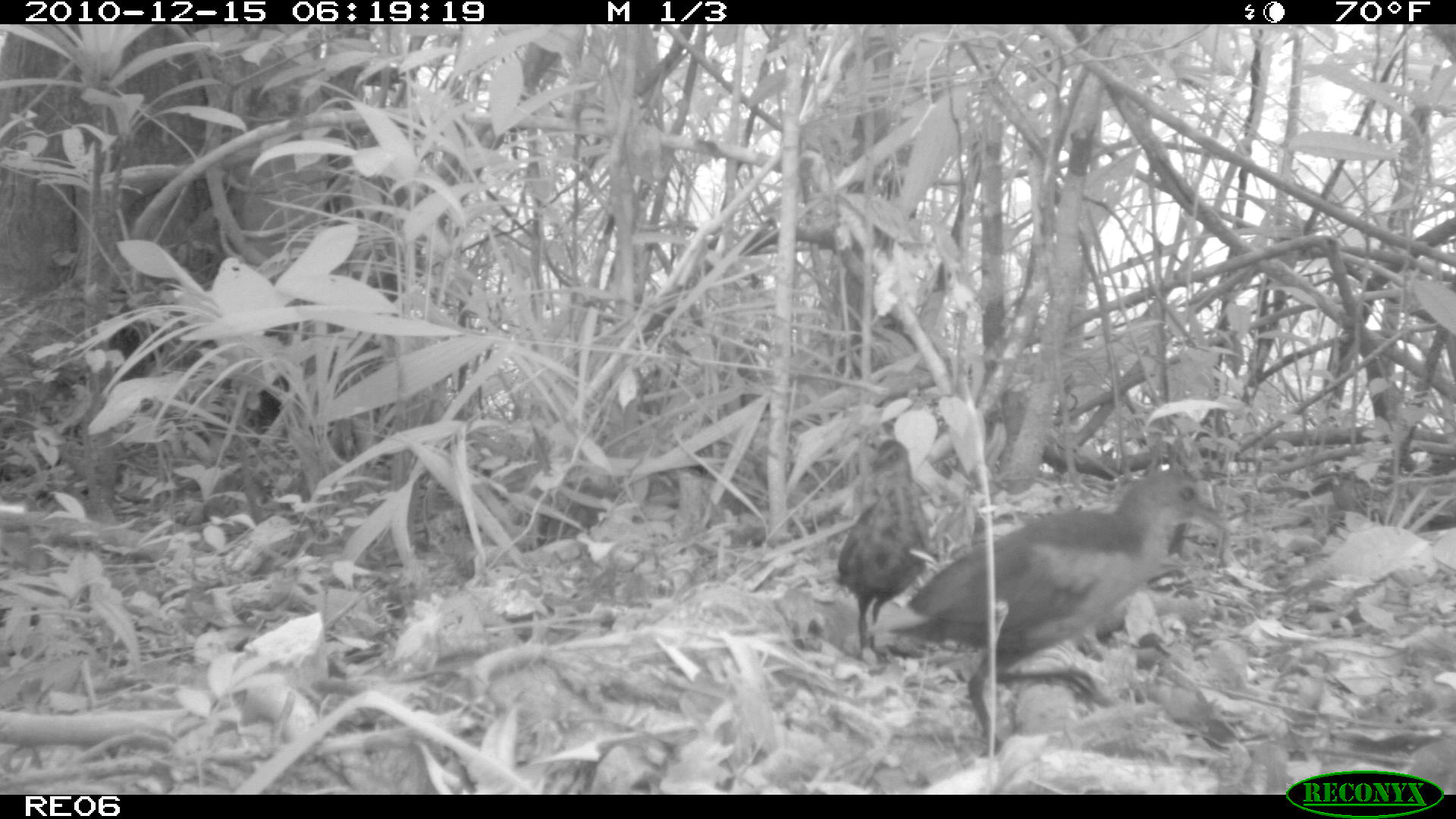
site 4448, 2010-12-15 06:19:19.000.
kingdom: Animalia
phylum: Chordata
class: Aves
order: Gruiformes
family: Sarothruridae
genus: Mentocrex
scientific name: Mentocrex kioloides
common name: madagascar wood rail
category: canirallus kioloides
Canirallus kioloides (madagascar wood rail) (Mentocrex kioloides), count 1.